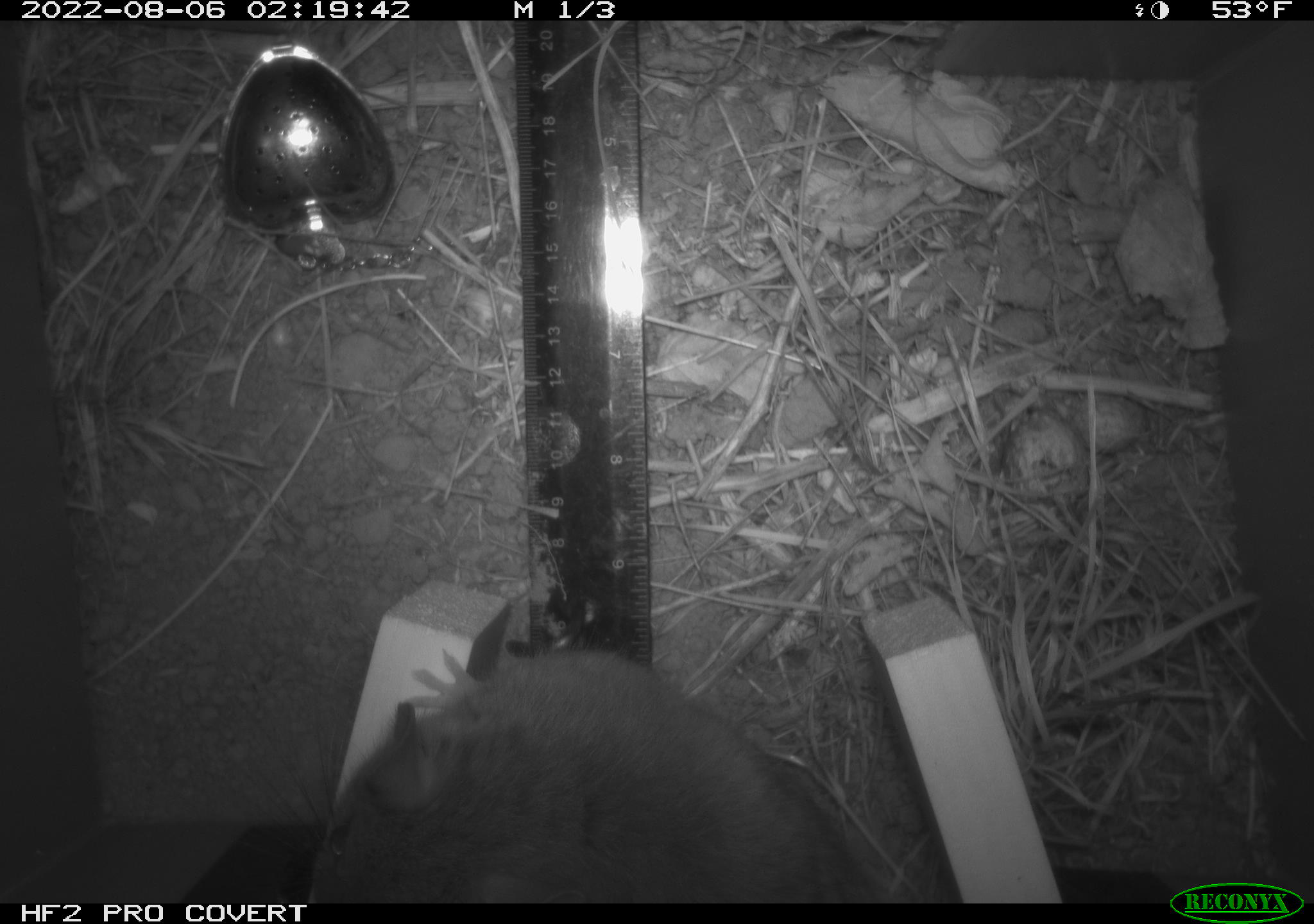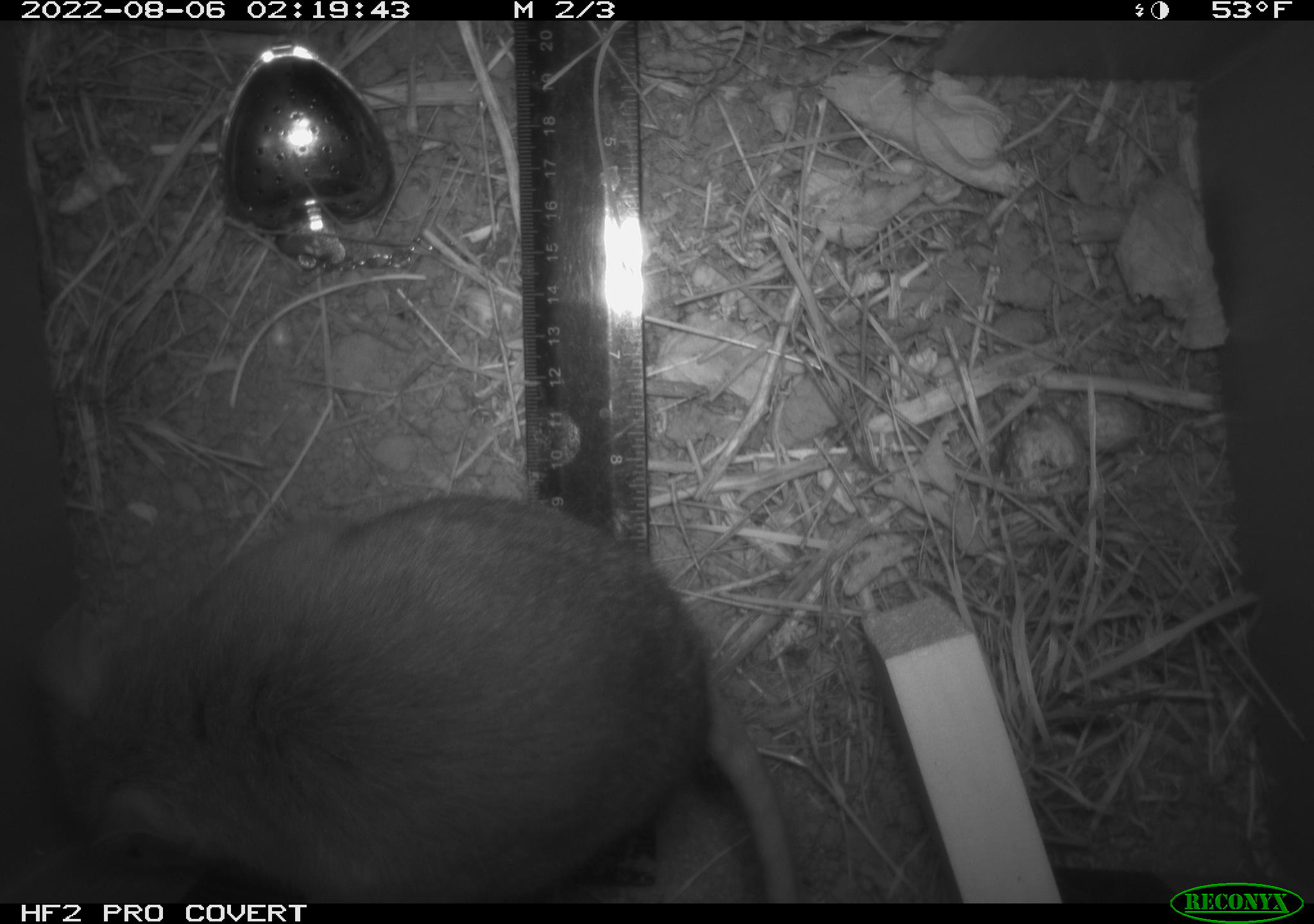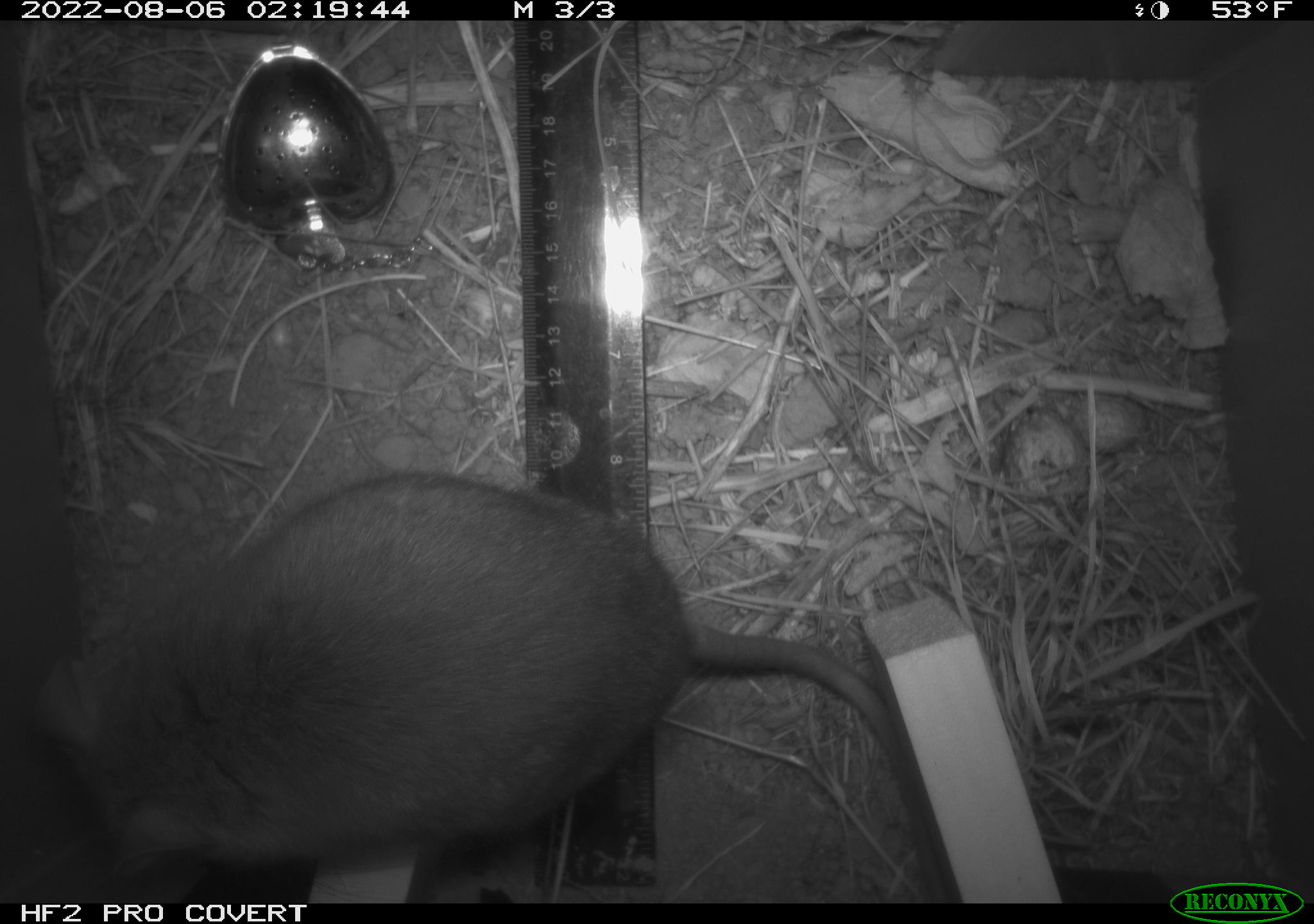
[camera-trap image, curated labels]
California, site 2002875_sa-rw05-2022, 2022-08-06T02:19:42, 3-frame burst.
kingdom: Animalia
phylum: Chordata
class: Mammalia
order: Rodentia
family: Cricetidae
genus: Neotoma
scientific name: Neotoma fuscipes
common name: dusky-footed woodrat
Dusky-footed woodrat (Neotoma fuscipes).